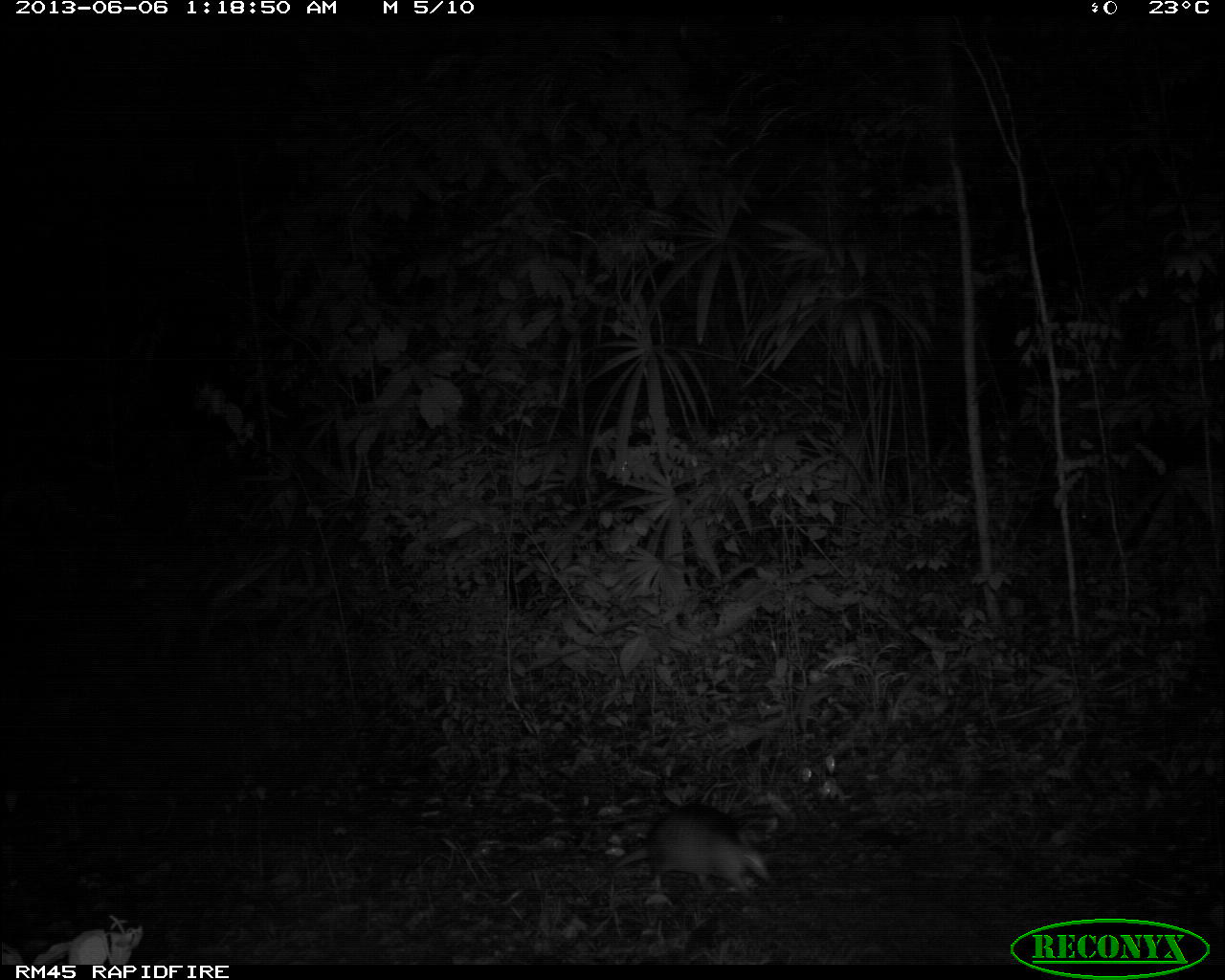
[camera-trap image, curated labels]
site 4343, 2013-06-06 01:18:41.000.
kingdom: Animalia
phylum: Chordata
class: Mammalia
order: Cingulata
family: Dasypodidae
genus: Dasypus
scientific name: Dasypus novemcinctus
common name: nine-banded armadillo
Dasypus novemcinctus (nine-banded armadillo), count 1.